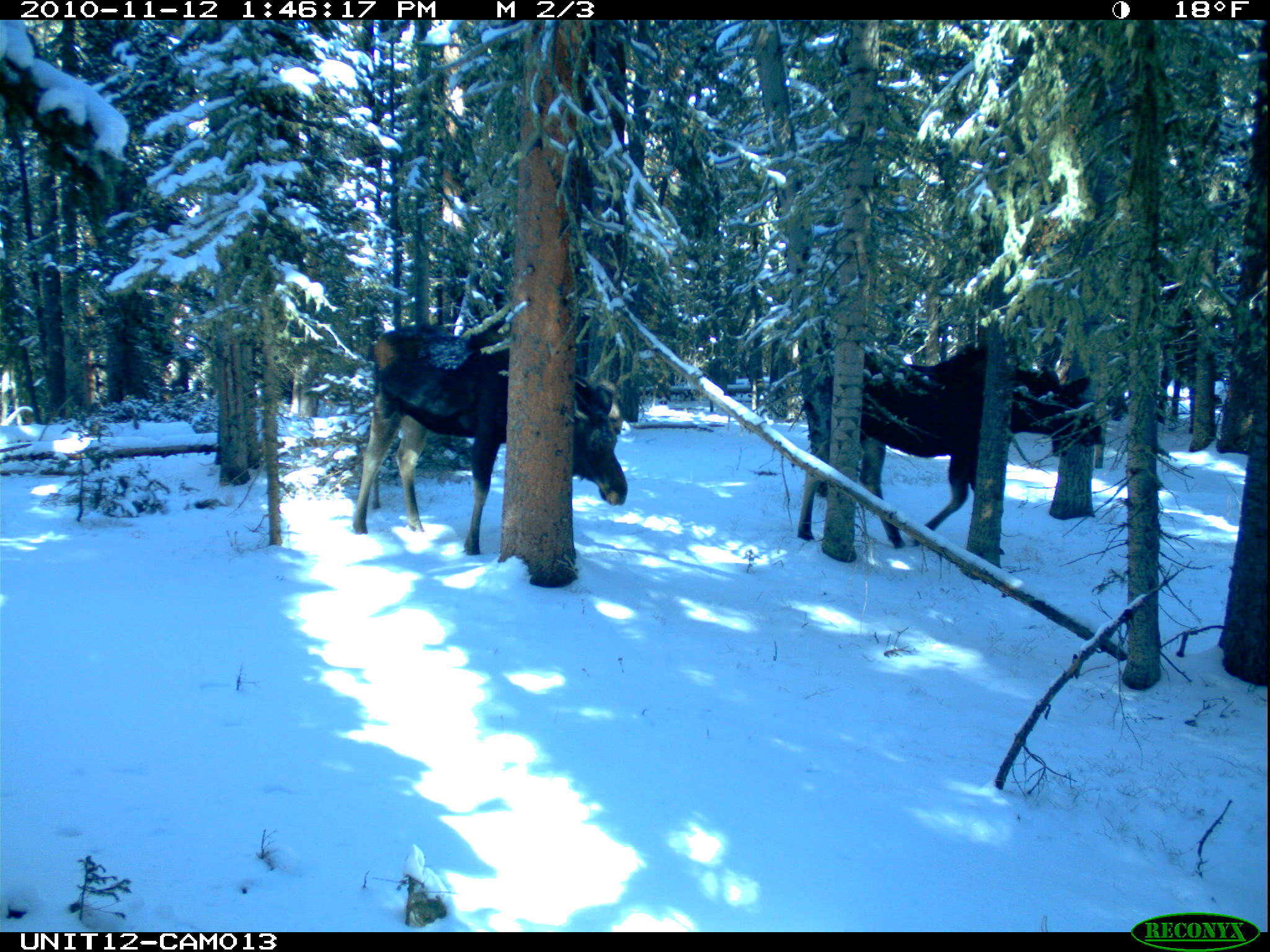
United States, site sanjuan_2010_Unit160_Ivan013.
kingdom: Animalia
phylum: Chordata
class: Mammalia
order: Artiodactyla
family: Cervidae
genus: Alces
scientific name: Alces alces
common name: moose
Alces alces (moose).